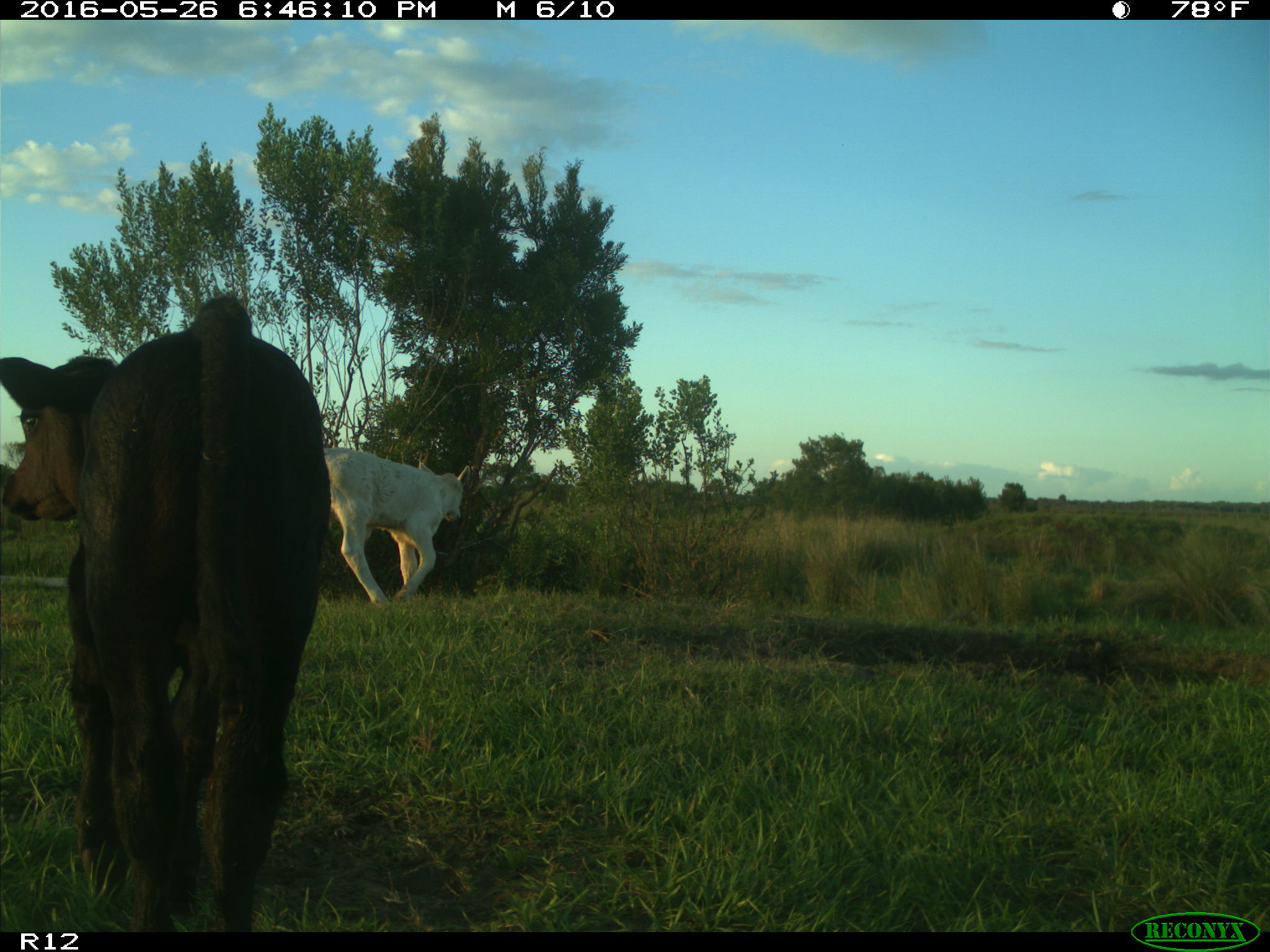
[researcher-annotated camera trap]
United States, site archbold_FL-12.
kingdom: Animalia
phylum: Chordata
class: Mammalia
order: Artiodactyla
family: Bovidae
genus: Bos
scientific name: Bos taurus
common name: domestic cow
Bos taurus (domestic cow).